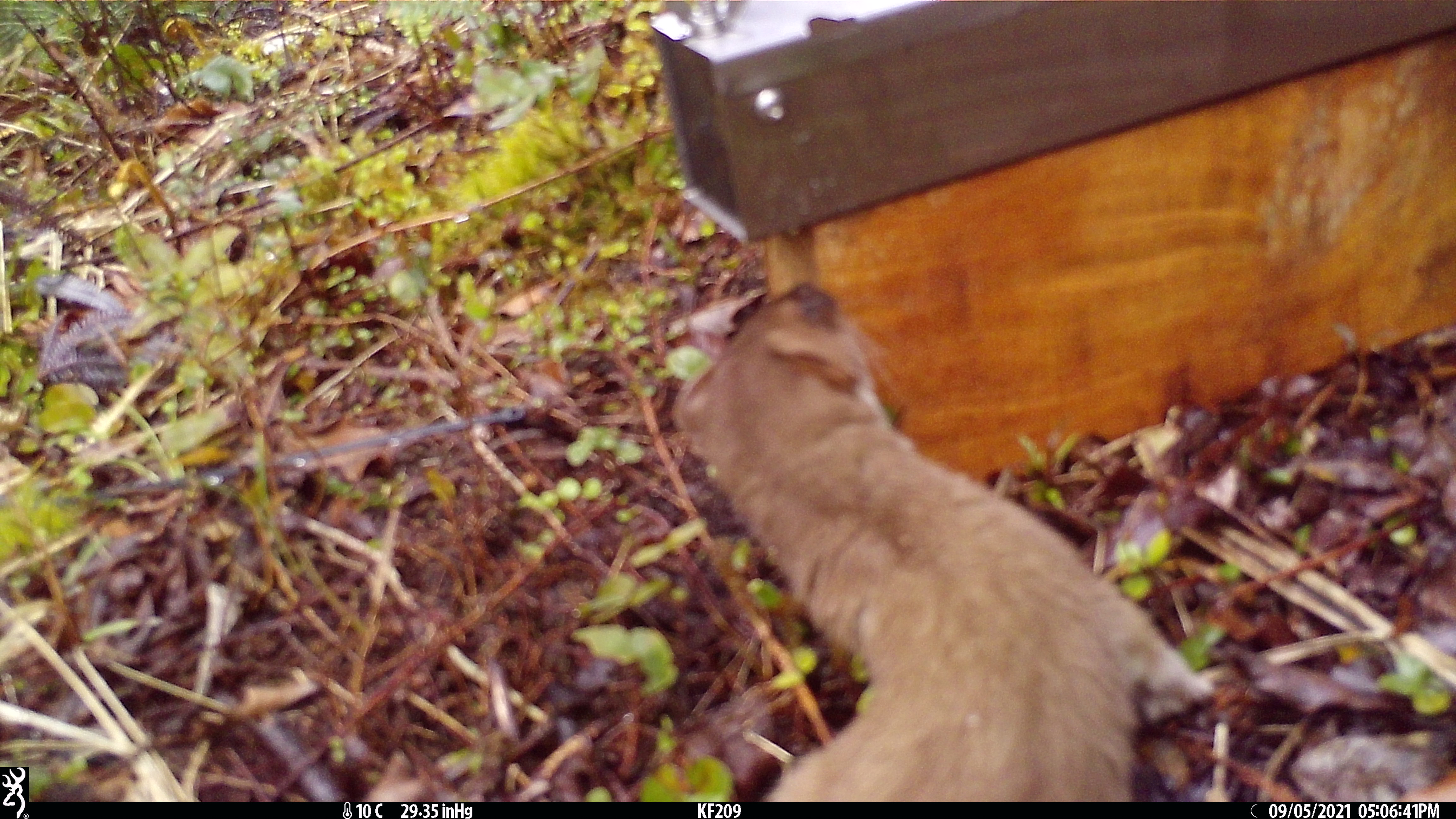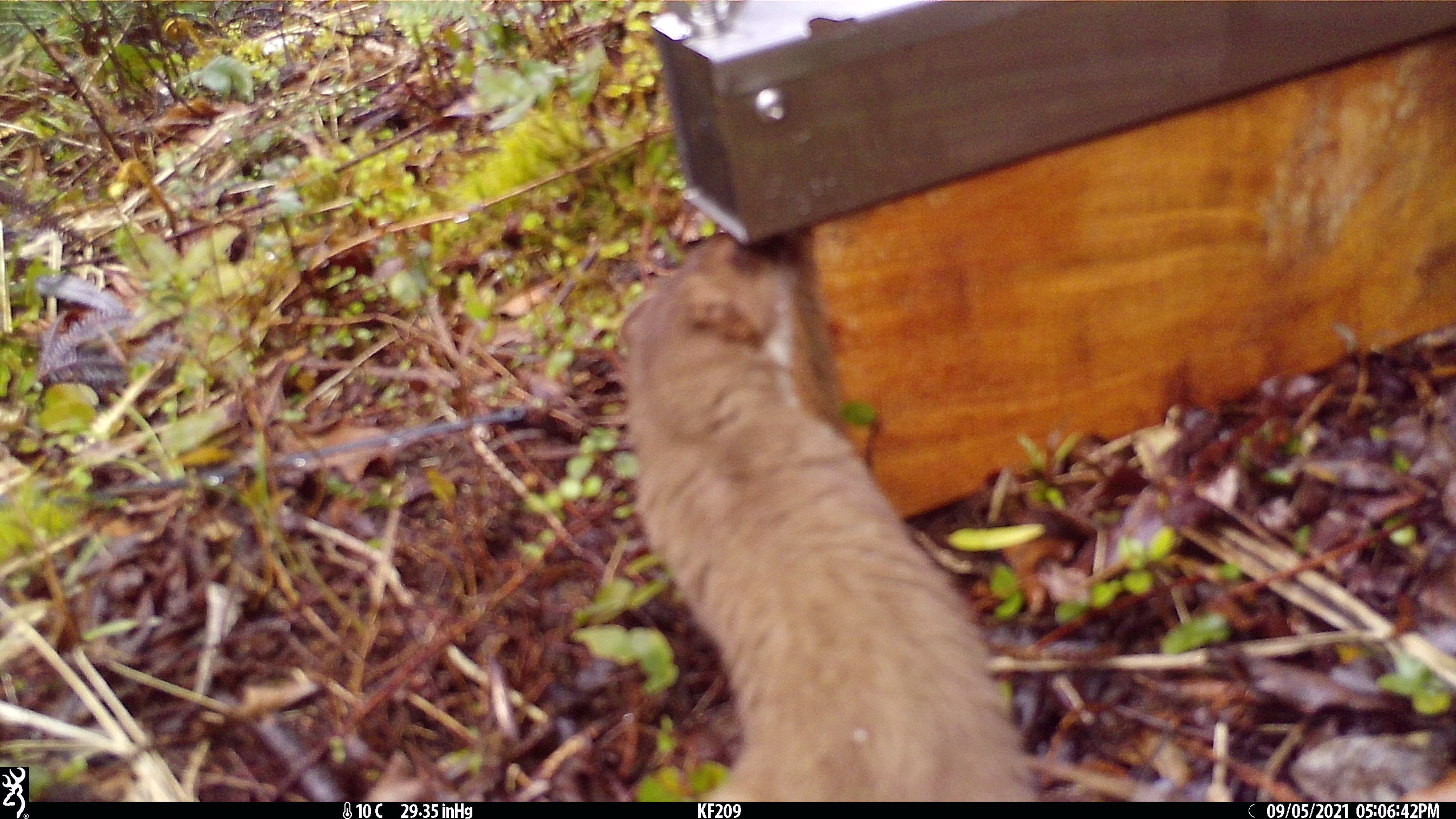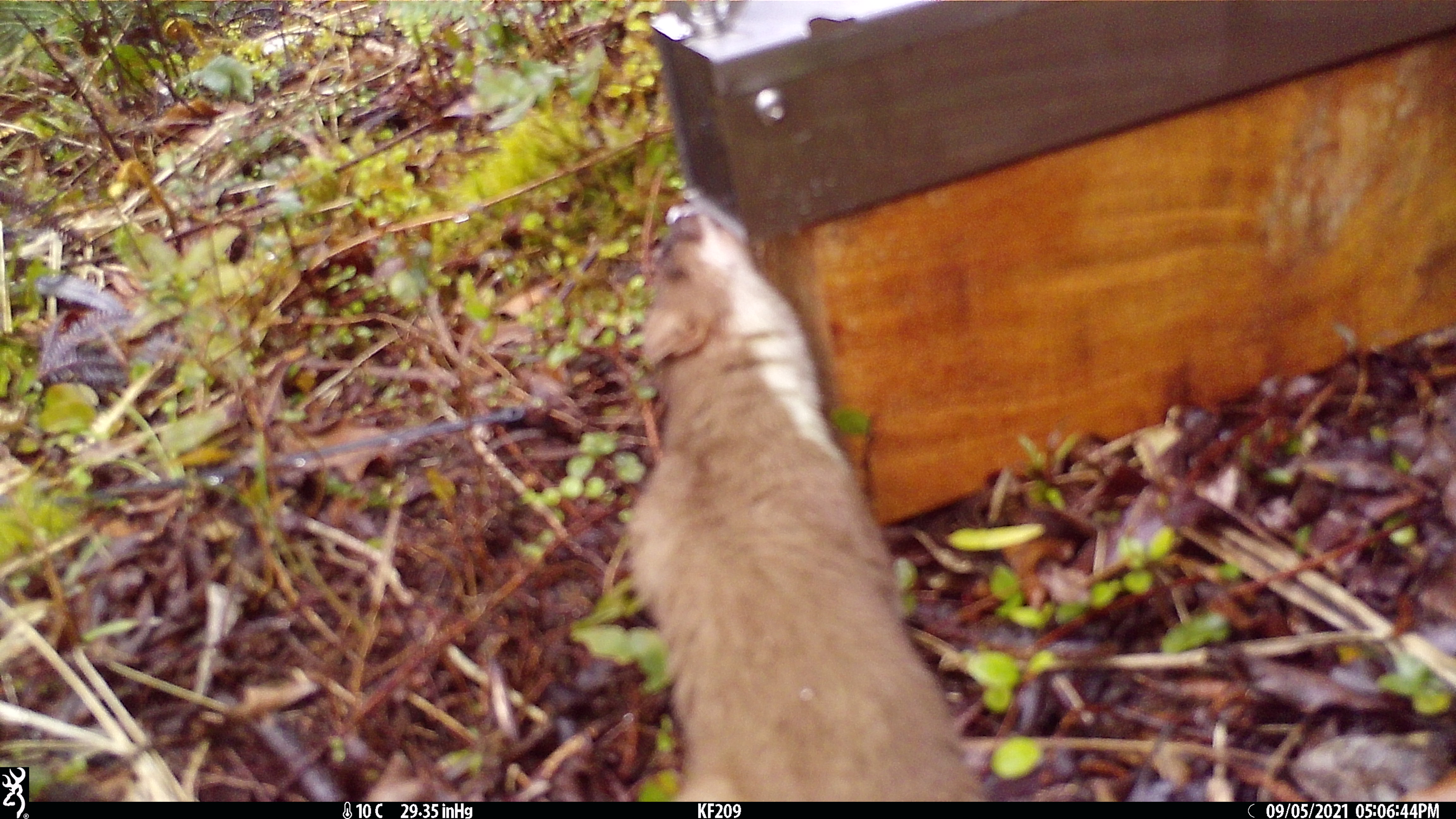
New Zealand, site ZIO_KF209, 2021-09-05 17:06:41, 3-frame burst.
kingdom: Animalia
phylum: Chordata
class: Mammalia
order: Carnivora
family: Mustelidae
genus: Mustela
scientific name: Mustela erminea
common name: stoat